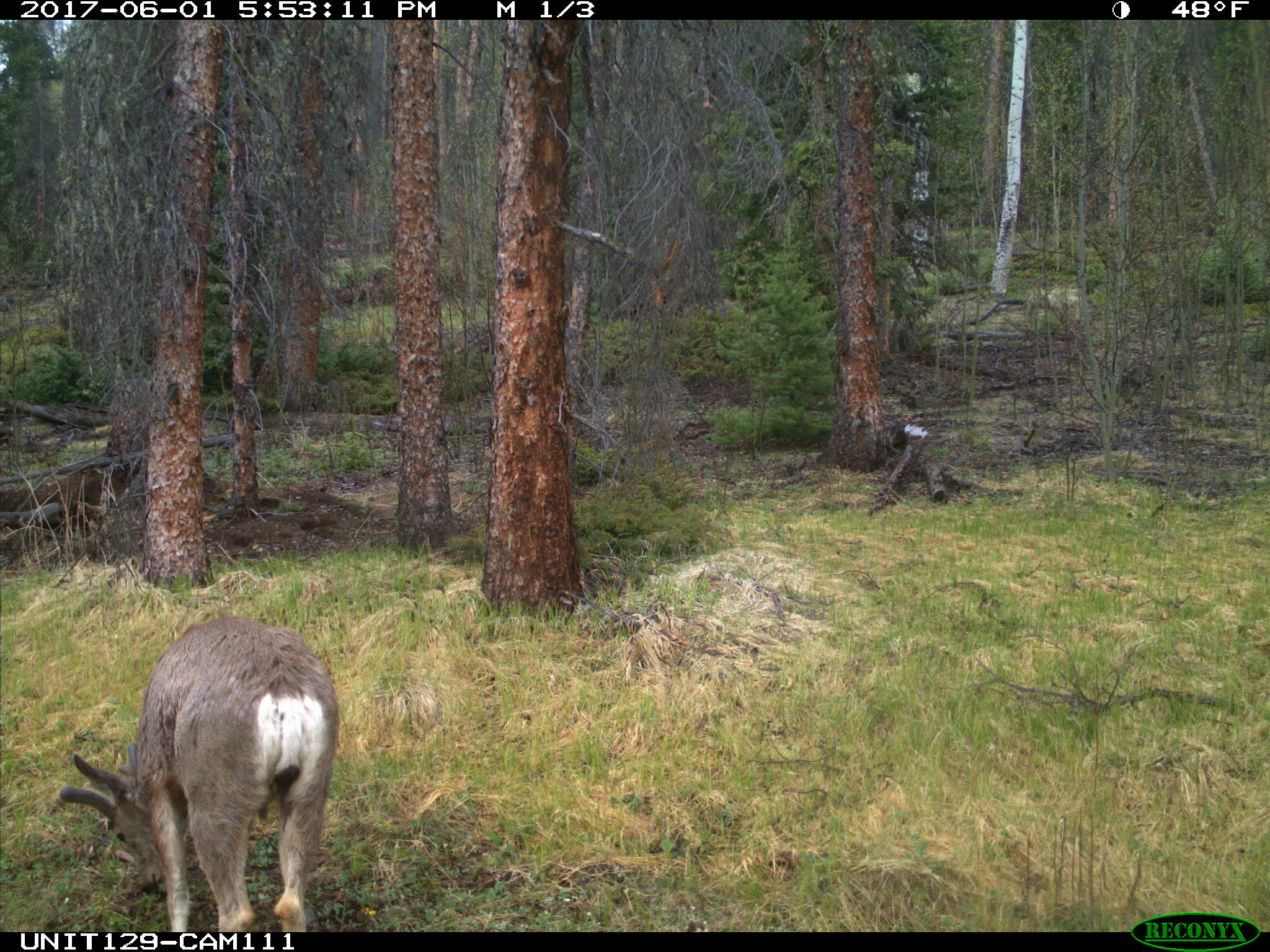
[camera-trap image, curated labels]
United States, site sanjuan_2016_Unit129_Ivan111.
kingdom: Animalia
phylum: Chordata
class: Mammalia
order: Artiodactyla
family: Cervidae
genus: Odocoileus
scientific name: Odocoileus hemionus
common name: mule deer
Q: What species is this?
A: Odocoileus hemionus (mule deer).